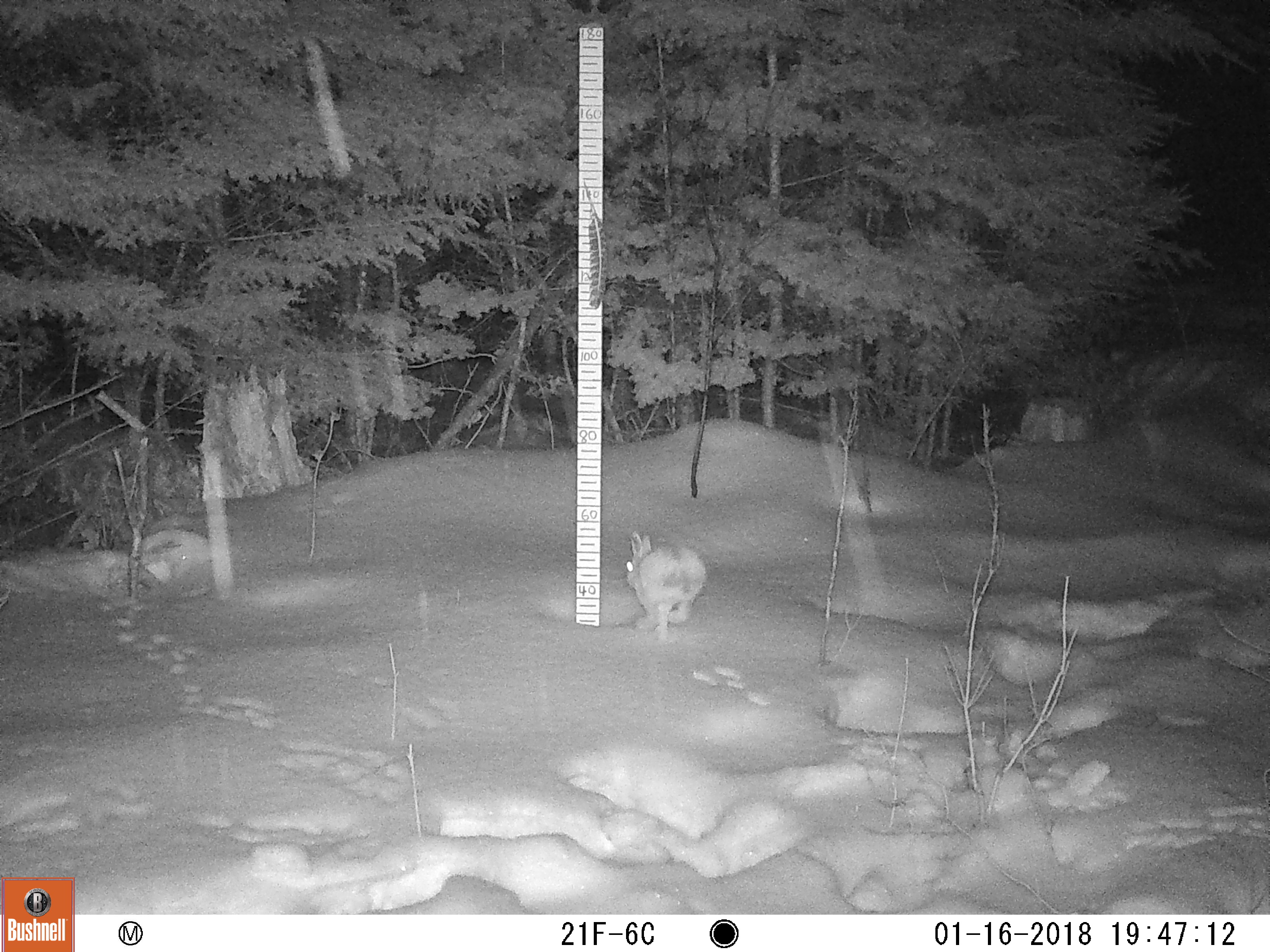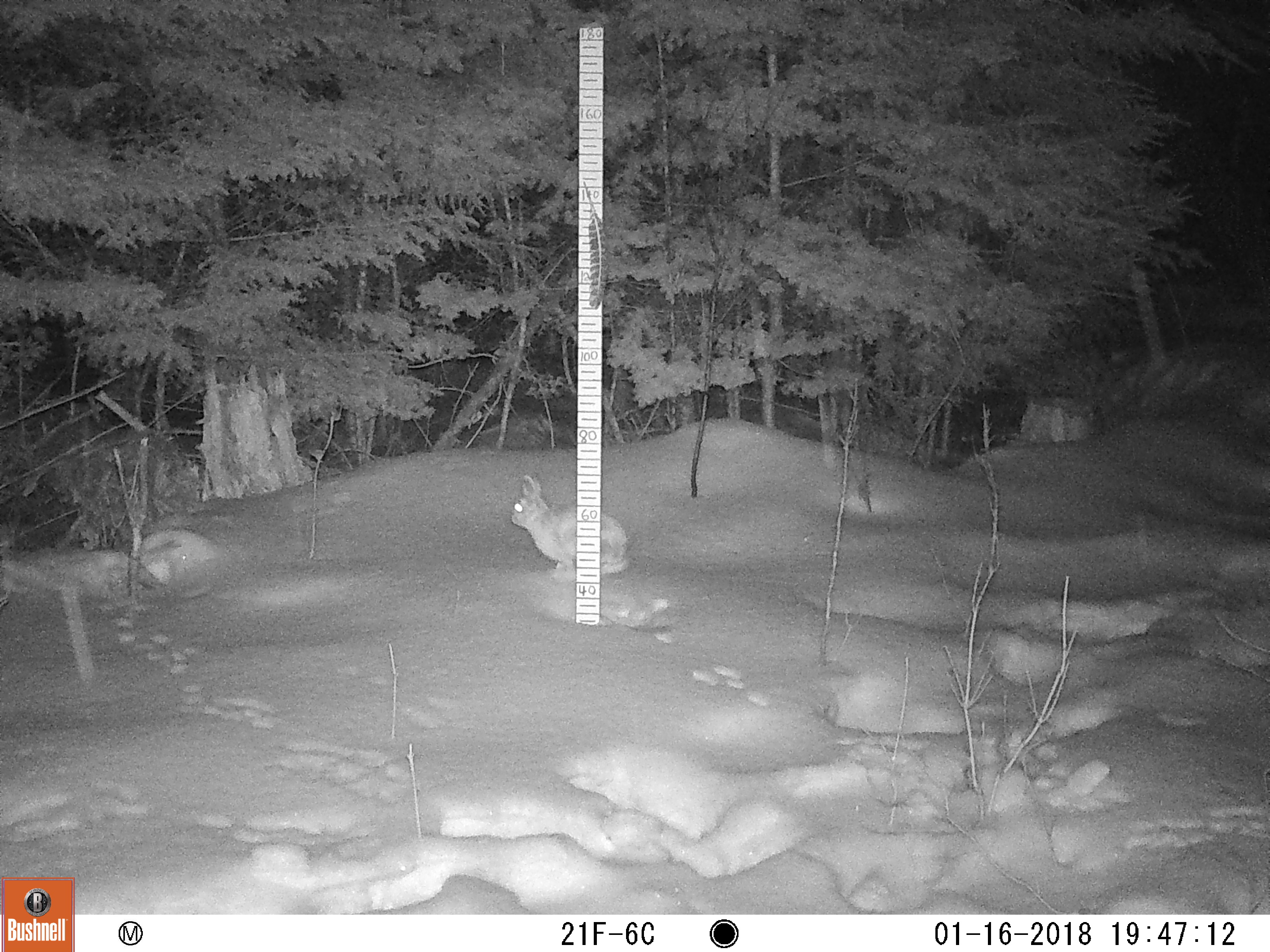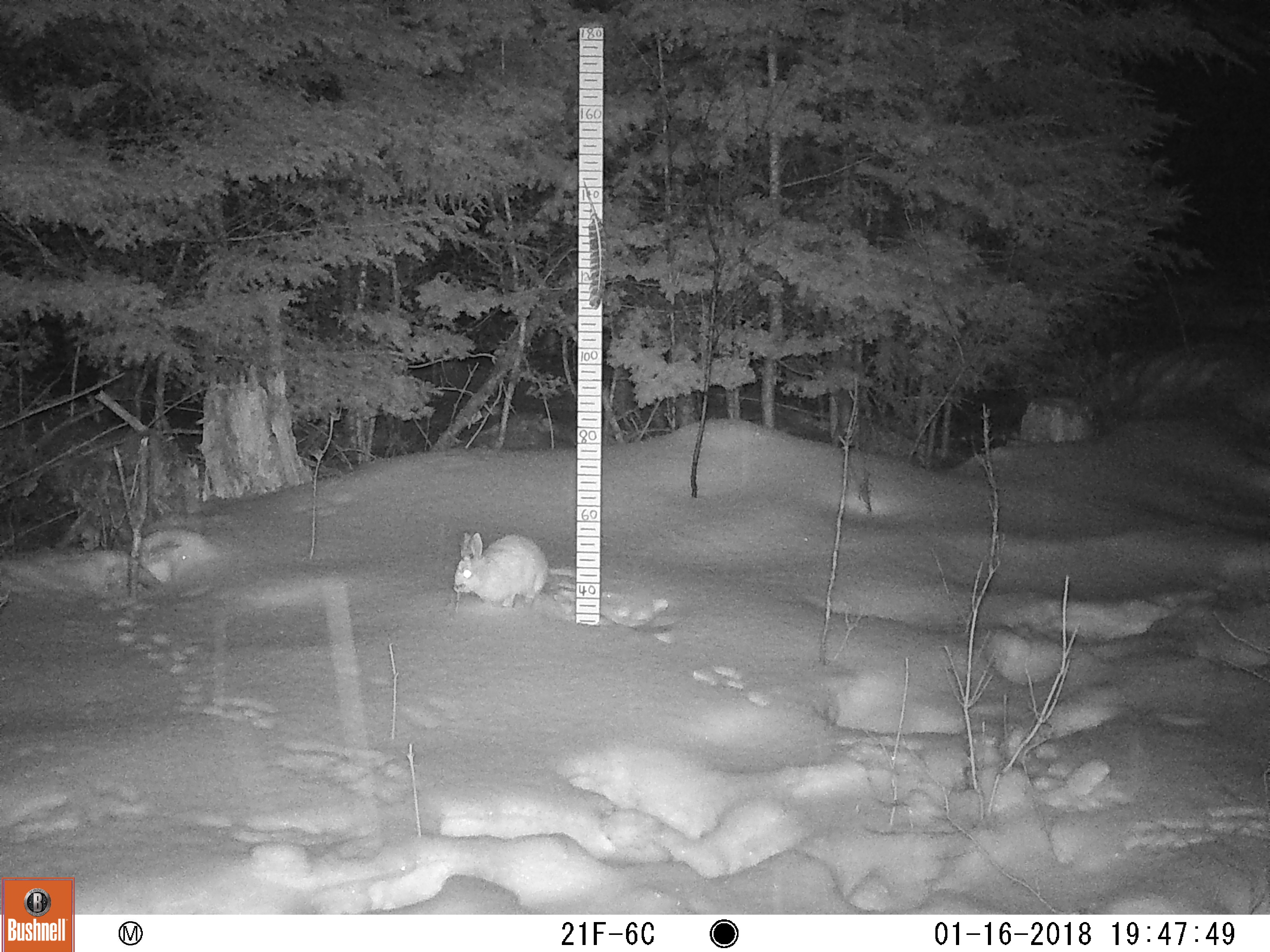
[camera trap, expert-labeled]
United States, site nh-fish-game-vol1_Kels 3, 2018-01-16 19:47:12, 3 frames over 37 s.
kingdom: Animalia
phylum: Chordata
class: Mammalia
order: Lagomorpha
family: Leporidae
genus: Lepus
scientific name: Lepus americanus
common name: snowshoe hare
Snowshoe hare (Lepus americanus).